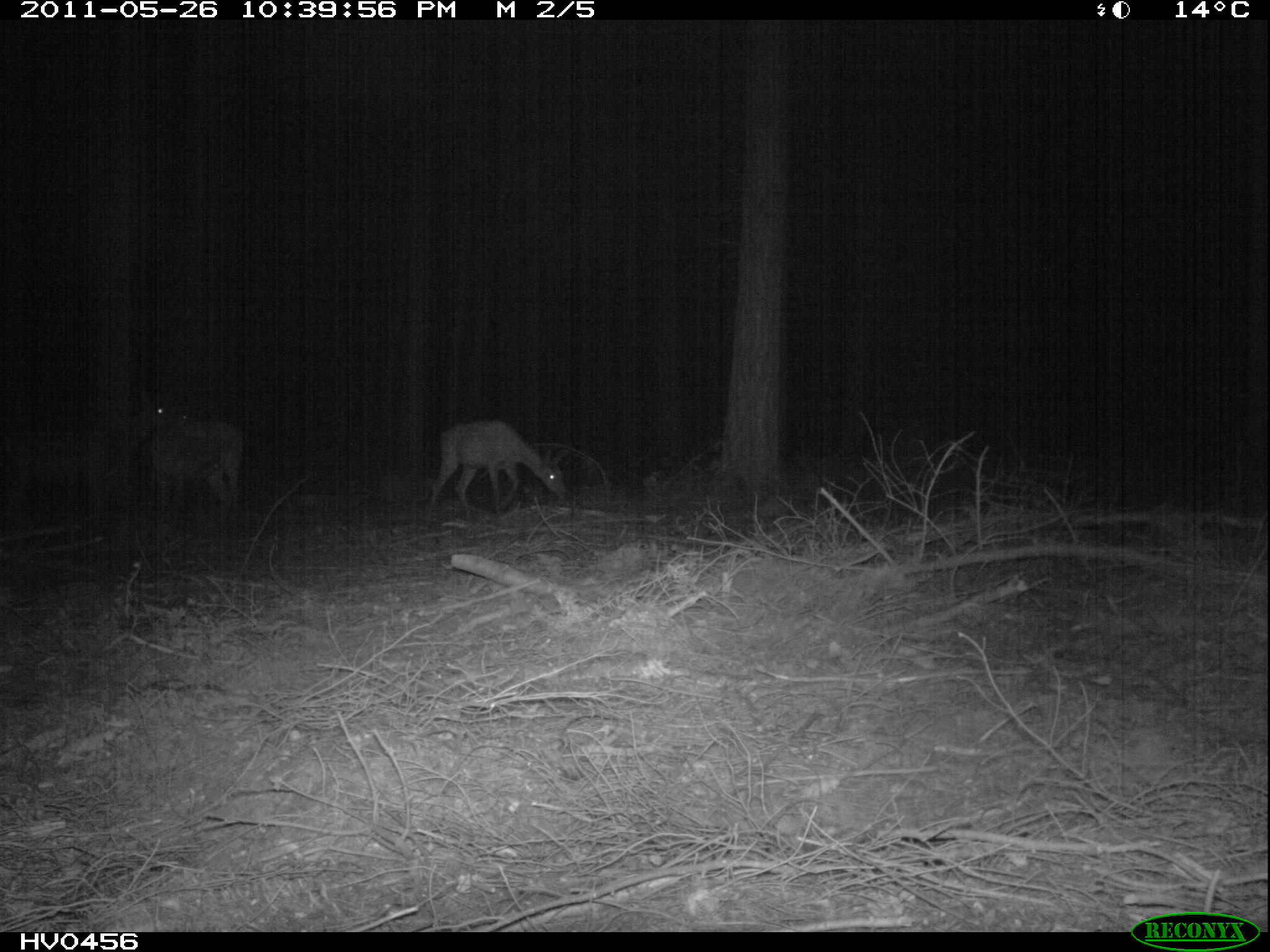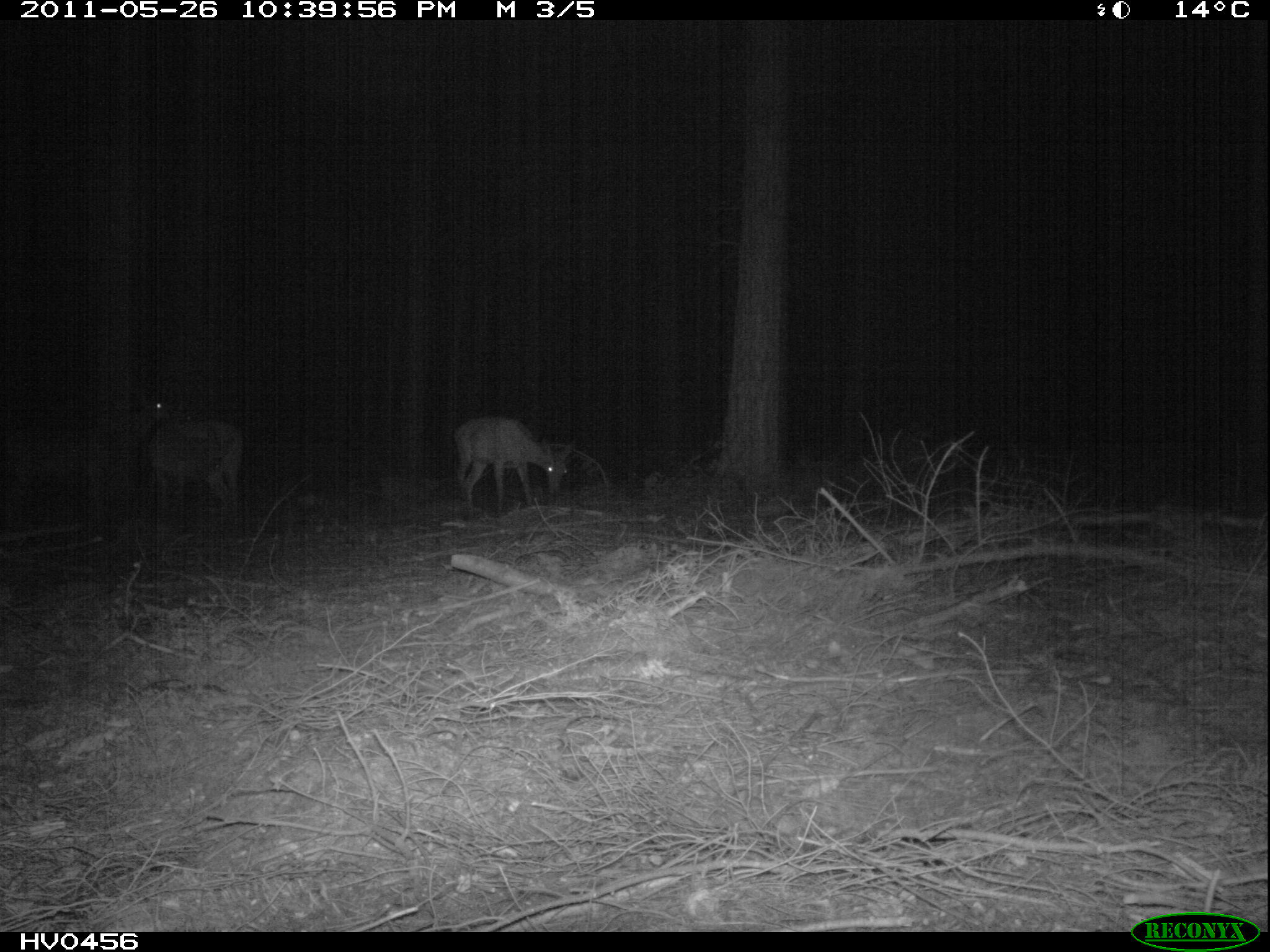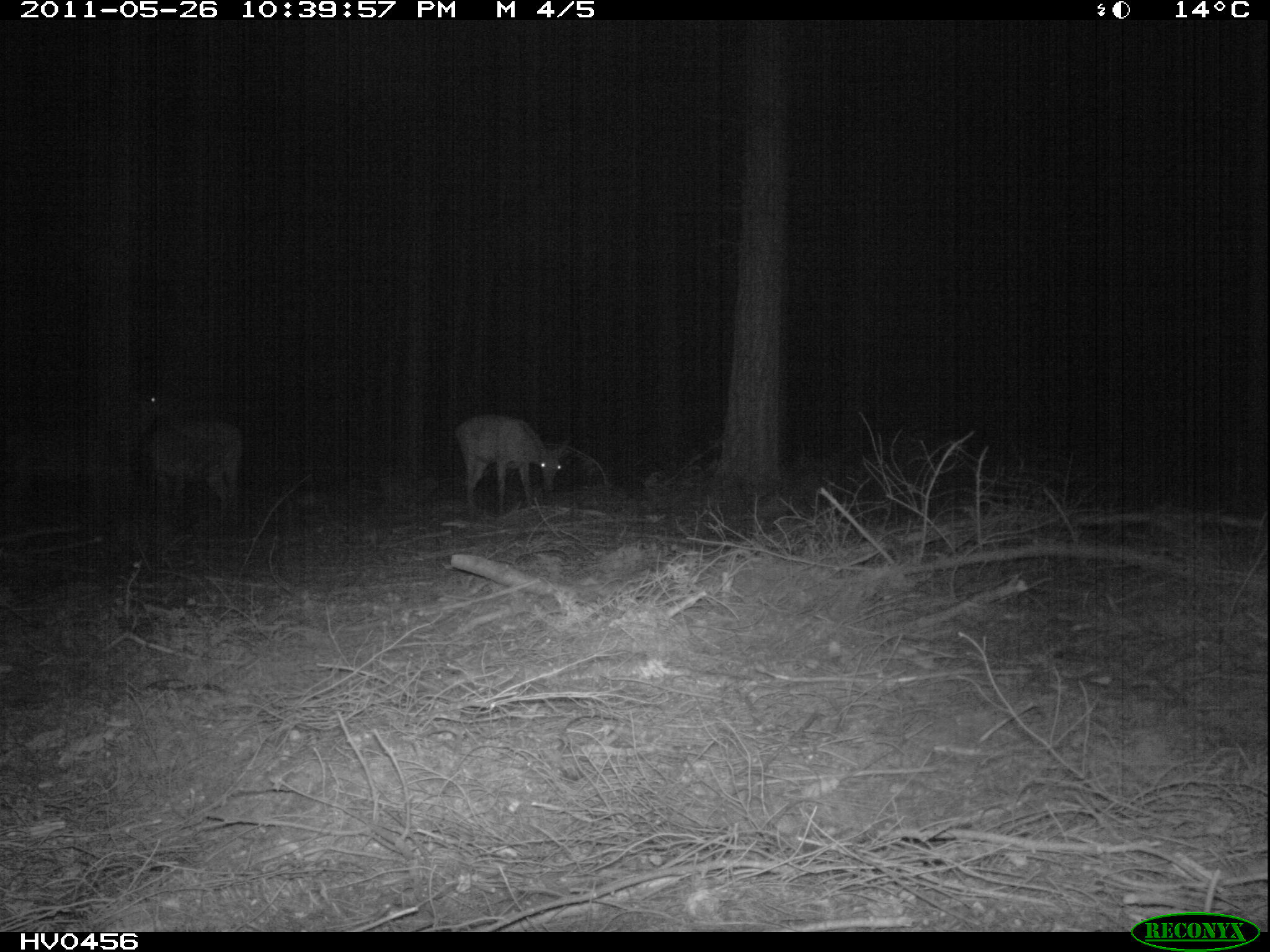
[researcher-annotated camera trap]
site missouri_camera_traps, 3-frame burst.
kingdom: Animalia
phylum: Chordata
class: Mammalia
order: Artiodactyla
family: Cervidae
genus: Cervus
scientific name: Cervus elaphus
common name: red deer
Red deer (Cervus elaphus). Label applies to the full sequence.